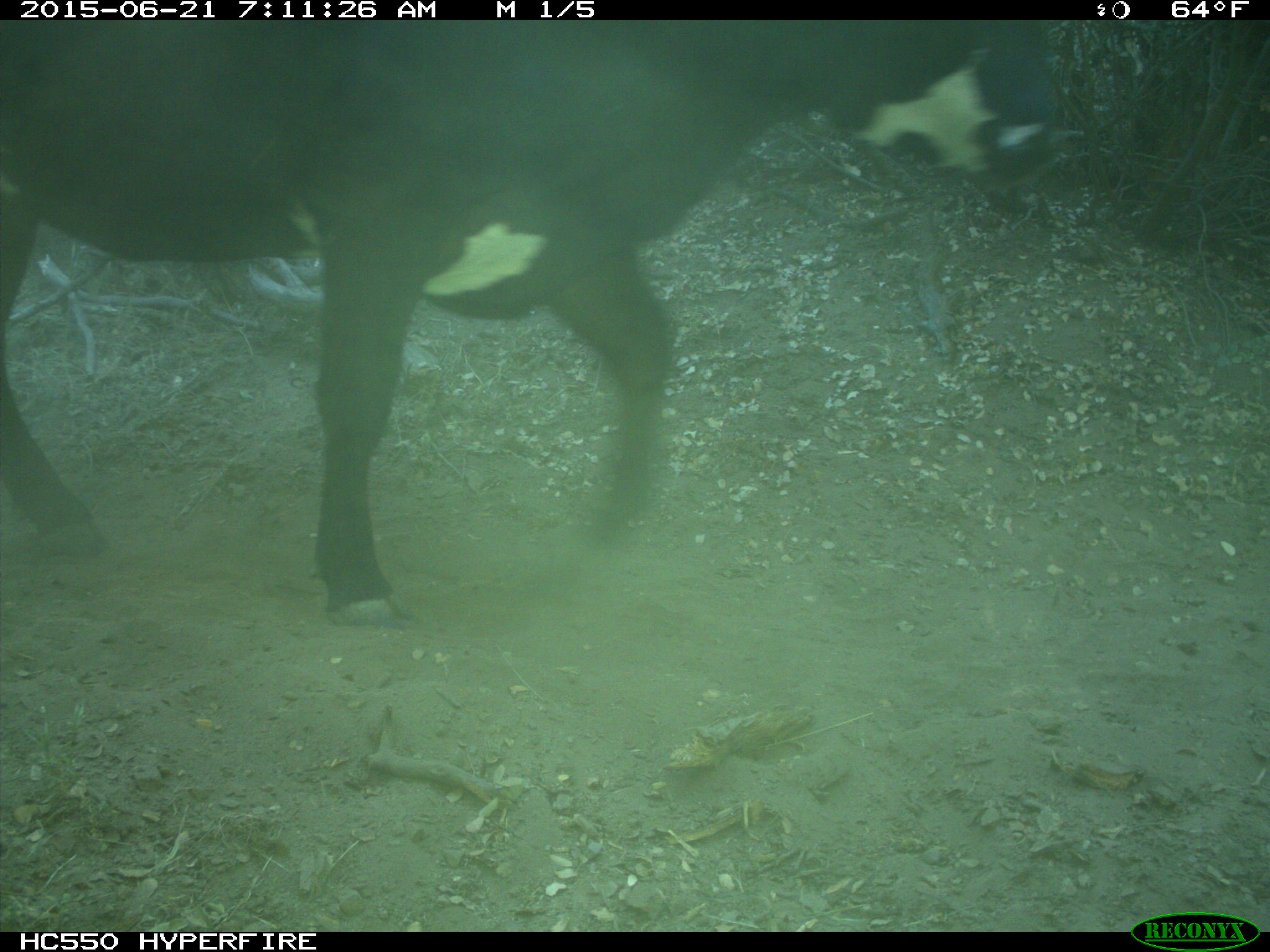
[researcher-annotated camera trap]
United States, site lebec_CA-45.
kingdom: Animalia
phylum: Chordata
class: Mammalia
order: Artiodactyla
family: Bovidae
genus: Bos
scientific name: Bos taurus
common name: domestic cow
Bos taurus (domestic cow).